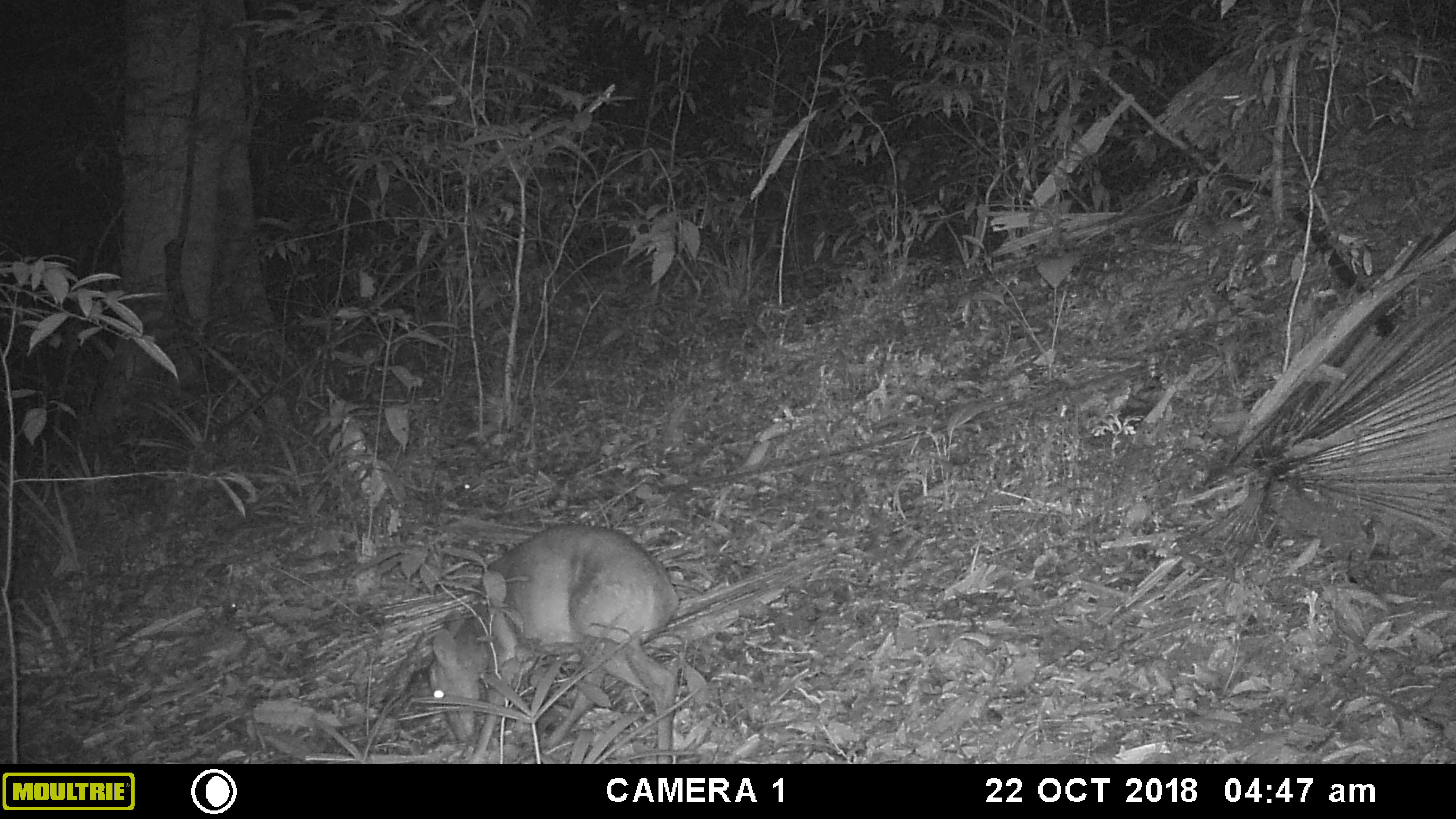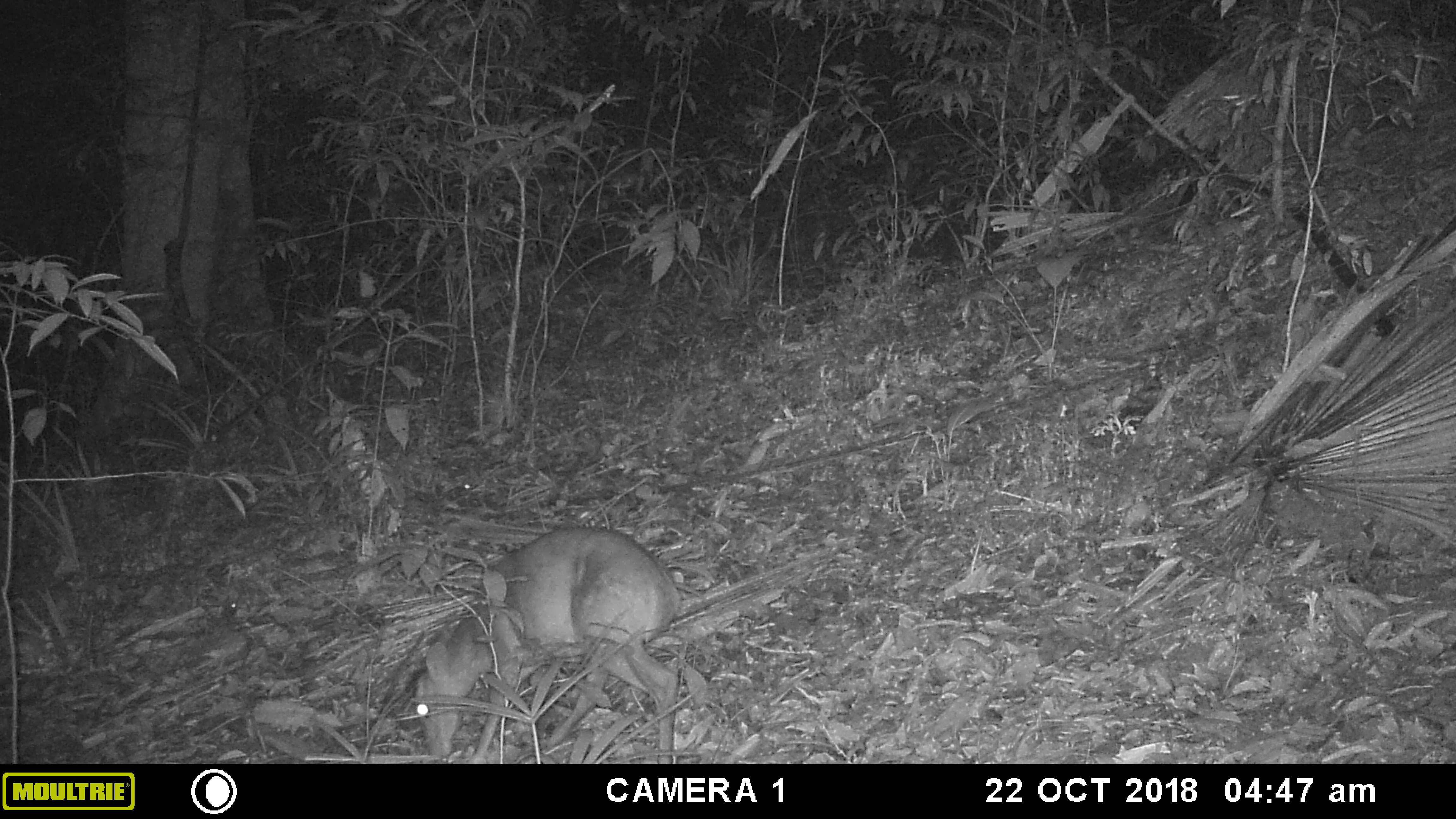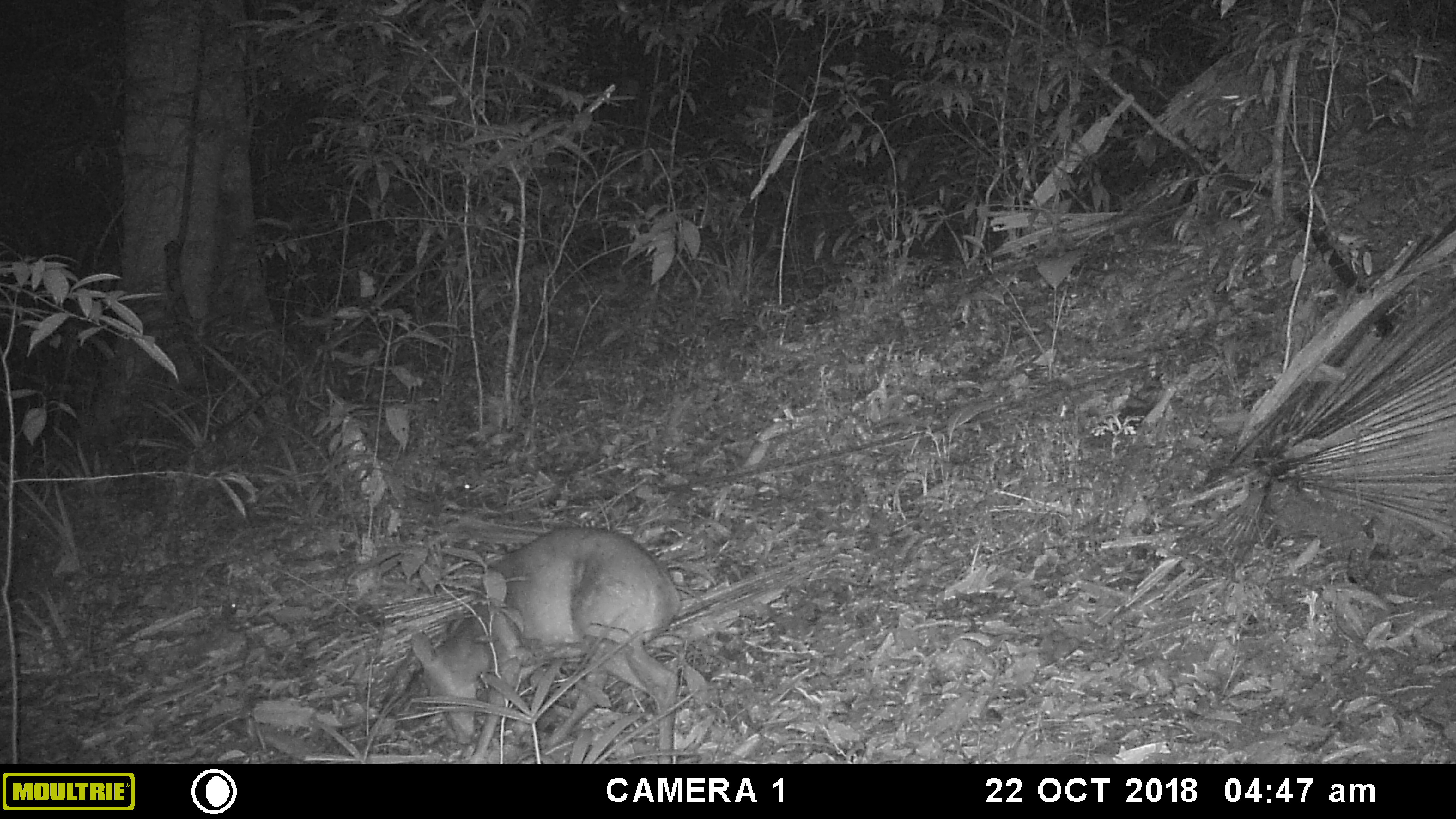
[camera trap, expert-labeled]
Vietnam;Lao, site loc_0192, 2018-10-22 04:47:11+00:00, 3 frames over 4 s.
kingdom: Animalia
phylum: Chordata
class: Mammalia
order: Artiodactyla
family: Cervidae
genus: Muntiacus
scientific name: Muntiacus vuquangensis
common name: large-antlered muntjac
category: large antlered muntjac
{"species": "large antlered muntjac (large-antlered muntjac) (Muntiacus vuquangensis)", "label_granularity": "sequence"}